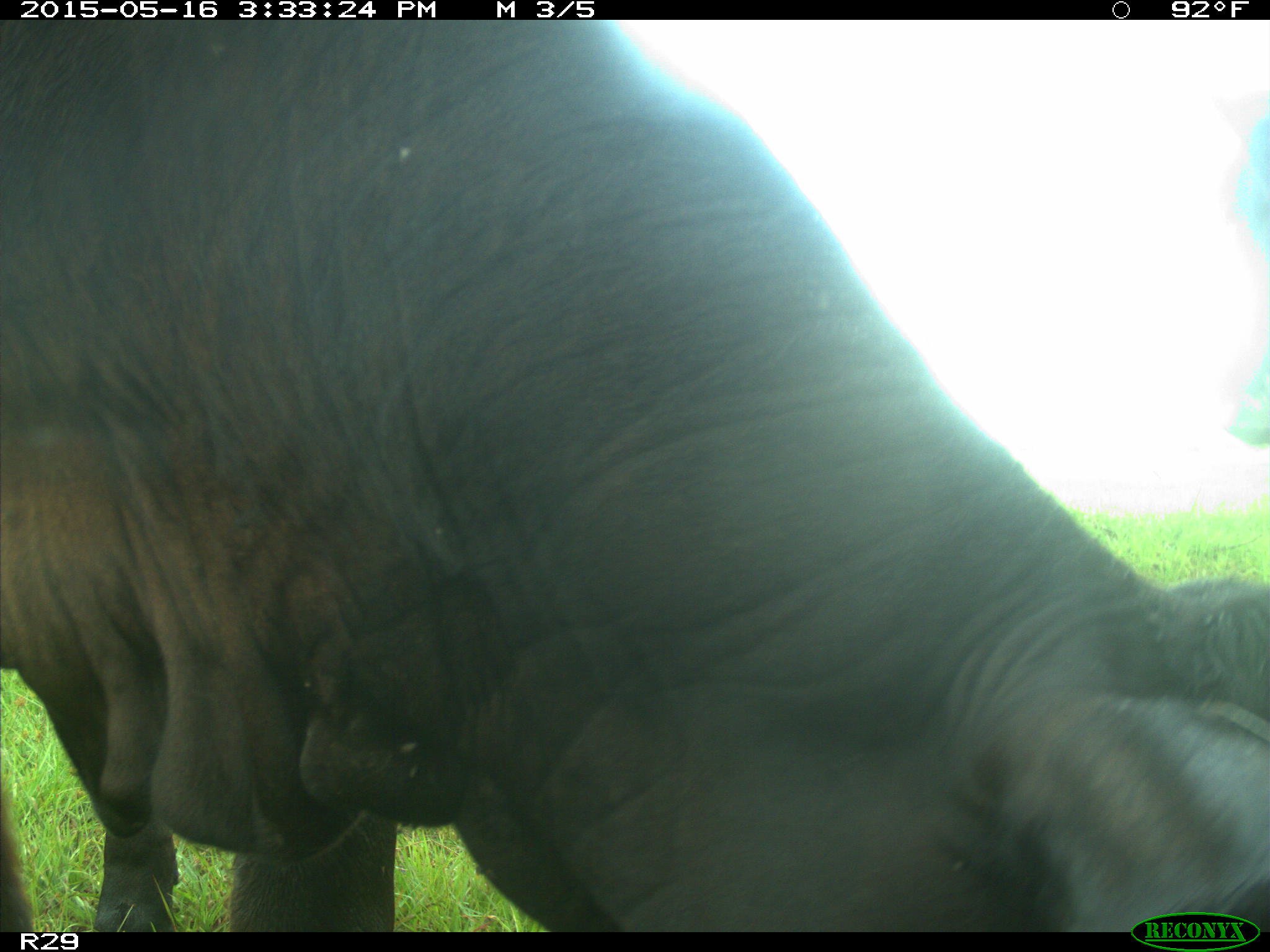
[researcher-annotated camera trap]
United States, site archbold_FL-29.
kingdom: Animalia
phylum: Chordata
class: Mammalia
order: Artiodactyla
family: Bovidae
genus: Bos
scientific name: Bos taurus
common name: domestic cow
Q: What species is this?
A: Bos taurus (domestic cow).